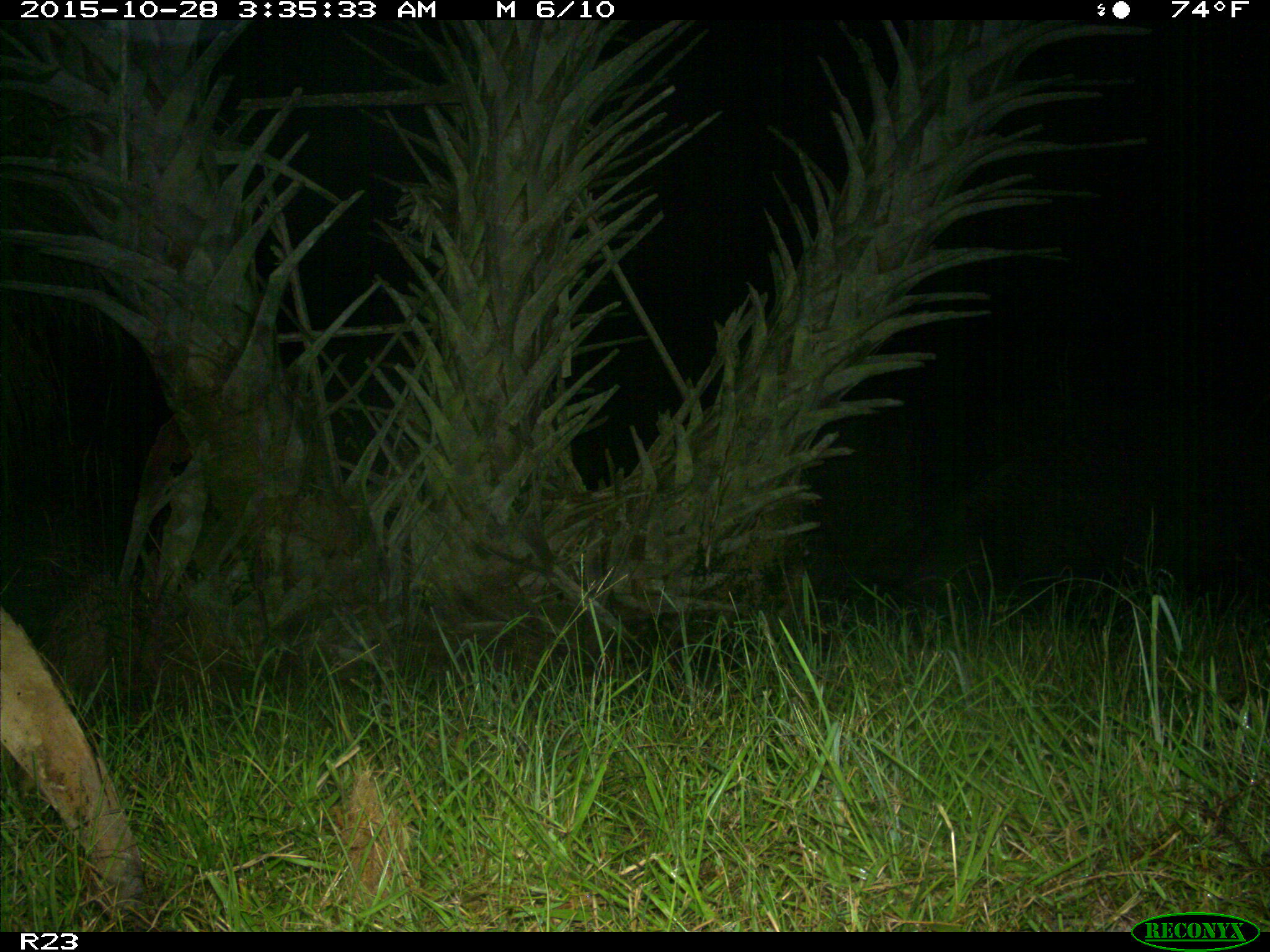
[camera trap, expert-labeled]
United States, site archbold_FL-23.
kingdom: Animalia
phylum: Chordata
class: Mammalia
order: Artiodactyla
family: Suidae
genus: Sus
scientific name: Sus scrofa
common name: wild boar